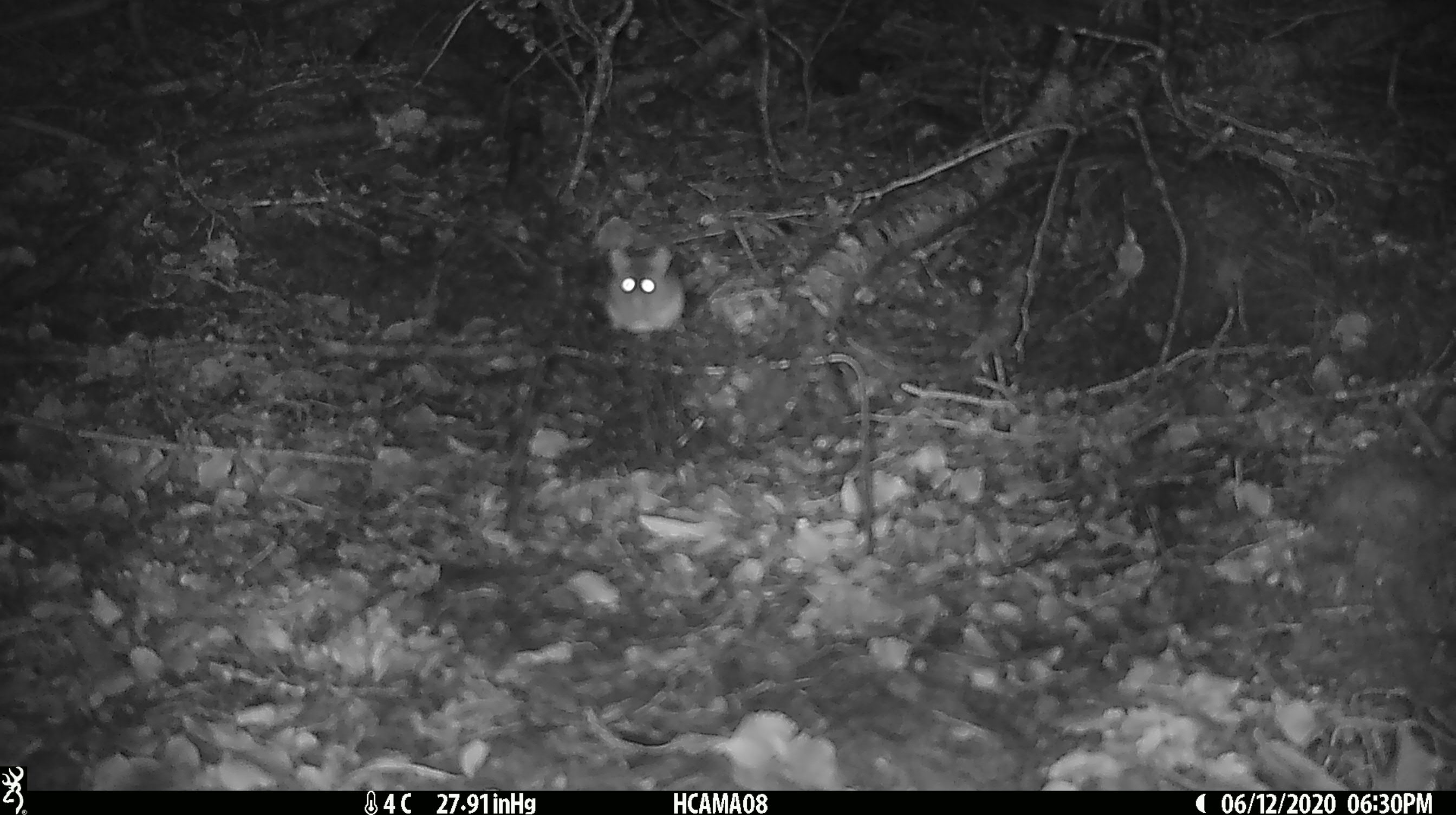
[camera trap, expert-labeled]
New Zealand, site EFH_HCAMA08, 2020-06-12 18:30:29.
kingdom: Animalia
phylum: Chordata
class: Mammalia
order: Rodentia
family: Muridae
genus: Mus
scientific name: Mus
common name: mouse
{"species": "mouse (Mus)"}